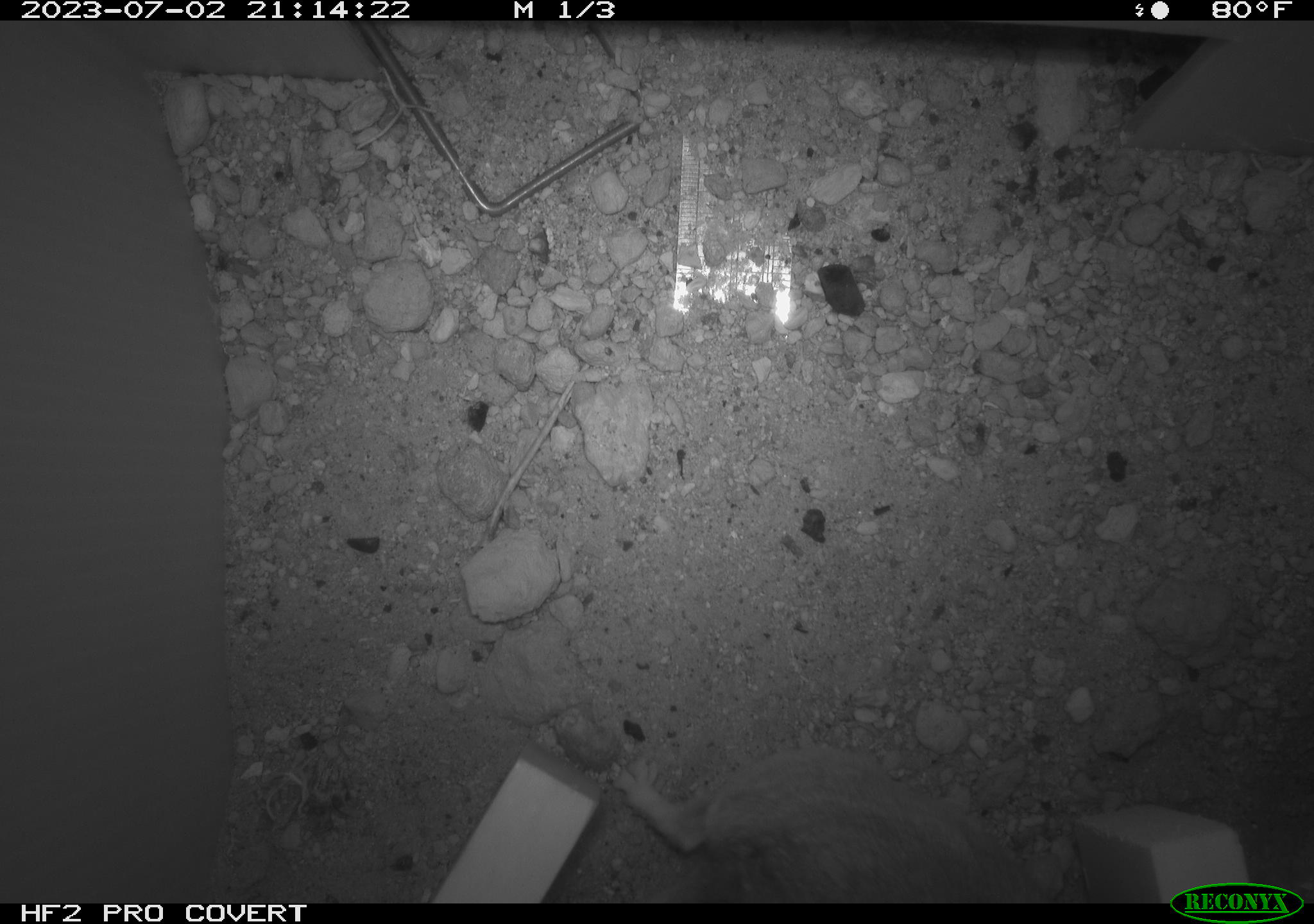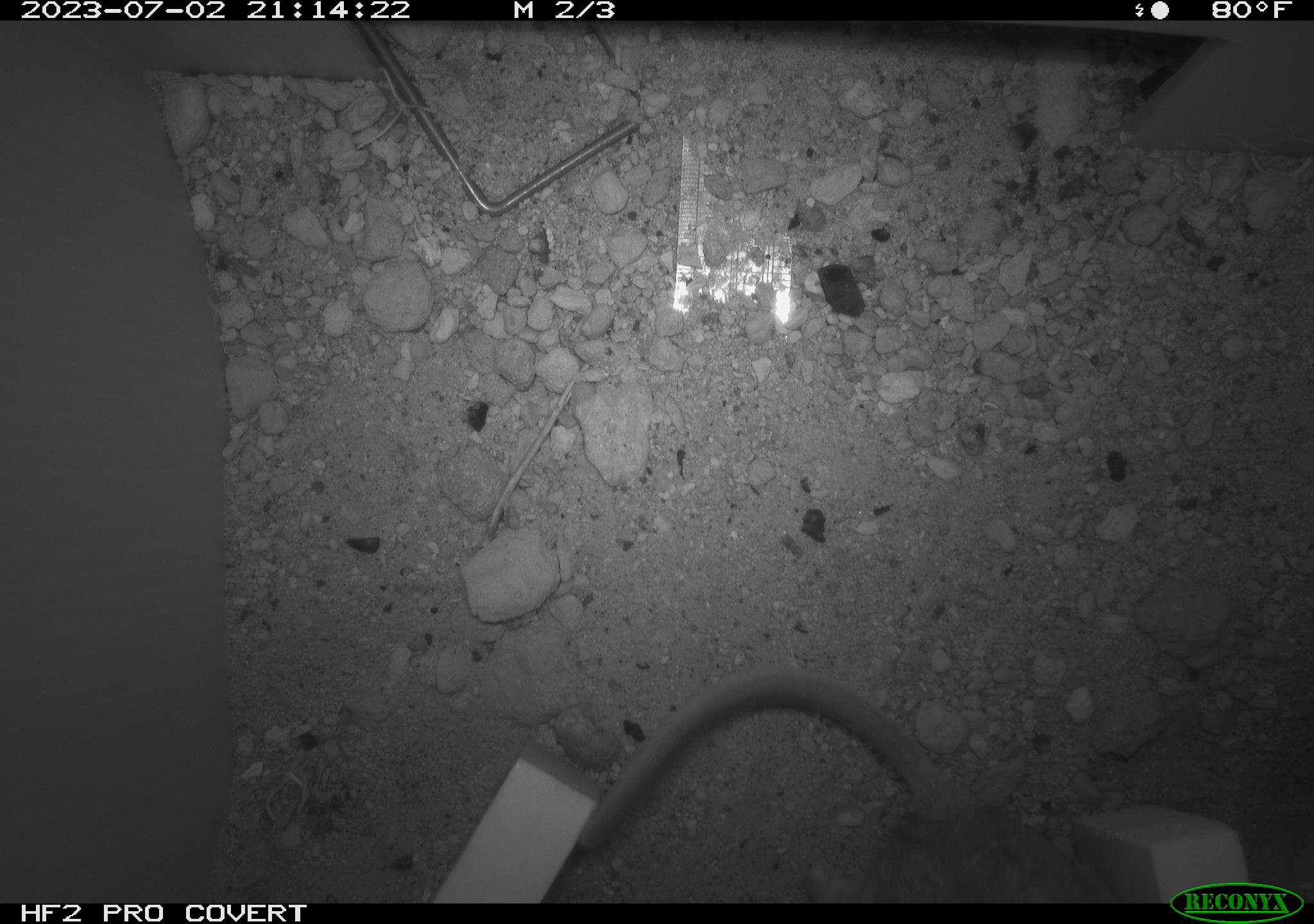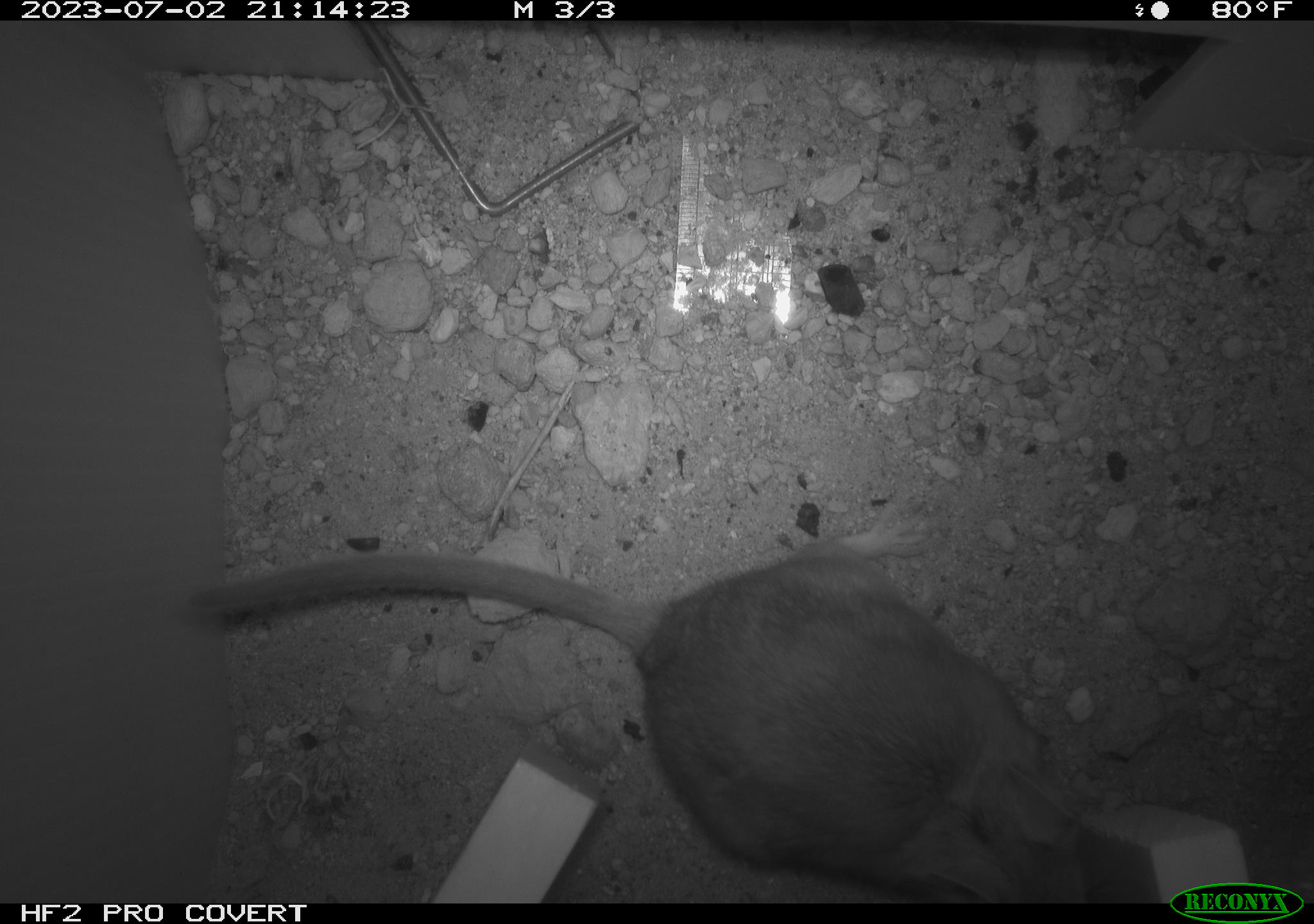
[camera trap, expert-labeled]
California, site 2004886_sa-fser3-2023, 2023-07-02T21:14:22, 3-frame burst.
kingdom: Animalia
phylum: Chordata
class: Mammalia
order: Rodentia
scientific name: Rodentia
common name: mouse species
Mouse species (Rodentia).